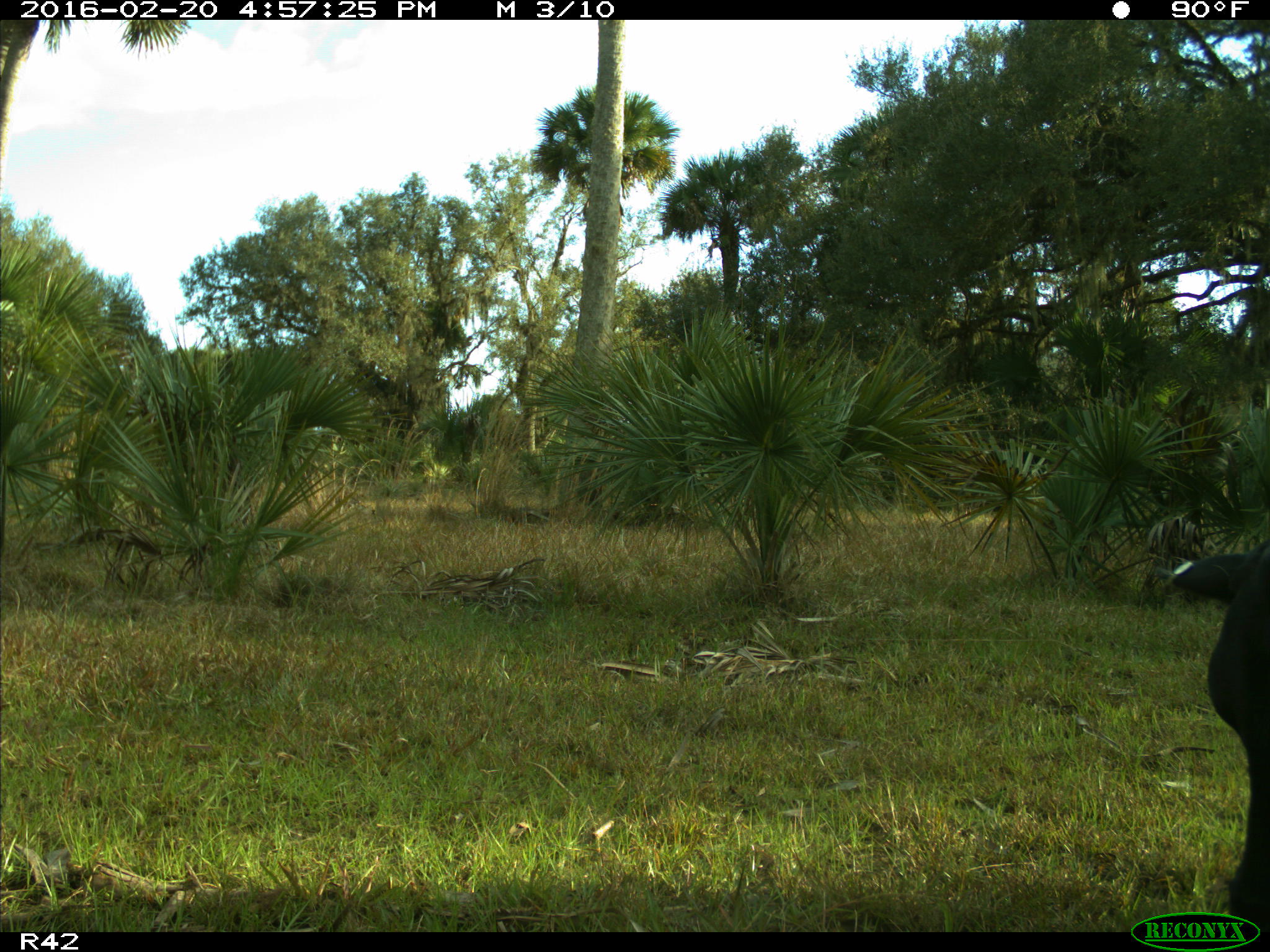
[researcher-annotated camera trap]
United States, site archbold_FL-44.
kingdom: Animalia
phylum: Chordata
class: Mammalia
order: Artiodactyla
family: Bovidae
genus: Bos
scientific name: Bos taurus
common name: domestic cow